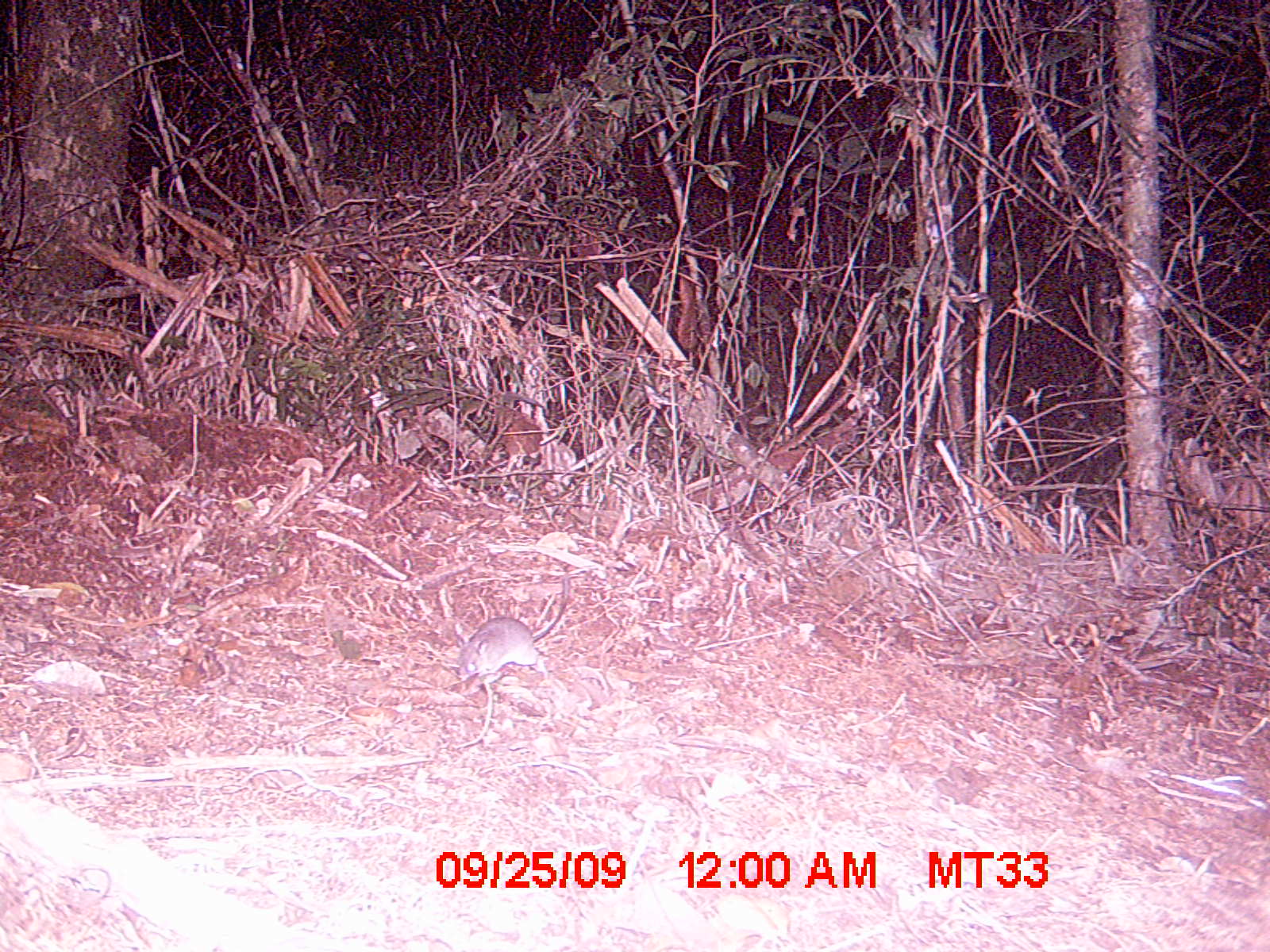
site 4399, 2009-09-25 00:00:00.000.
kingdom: Animalia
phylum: Chordata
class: Mammalia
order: Rodentia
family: Nesomyidae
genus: Eliurus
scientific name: Eliurus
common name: eliurus rat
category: eliurus sp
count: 1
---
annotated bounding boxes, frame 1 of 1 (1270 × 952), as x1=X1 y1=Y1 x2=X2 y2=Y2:
eliurus sp: x1=456 y1=569 x2=571 y2=687